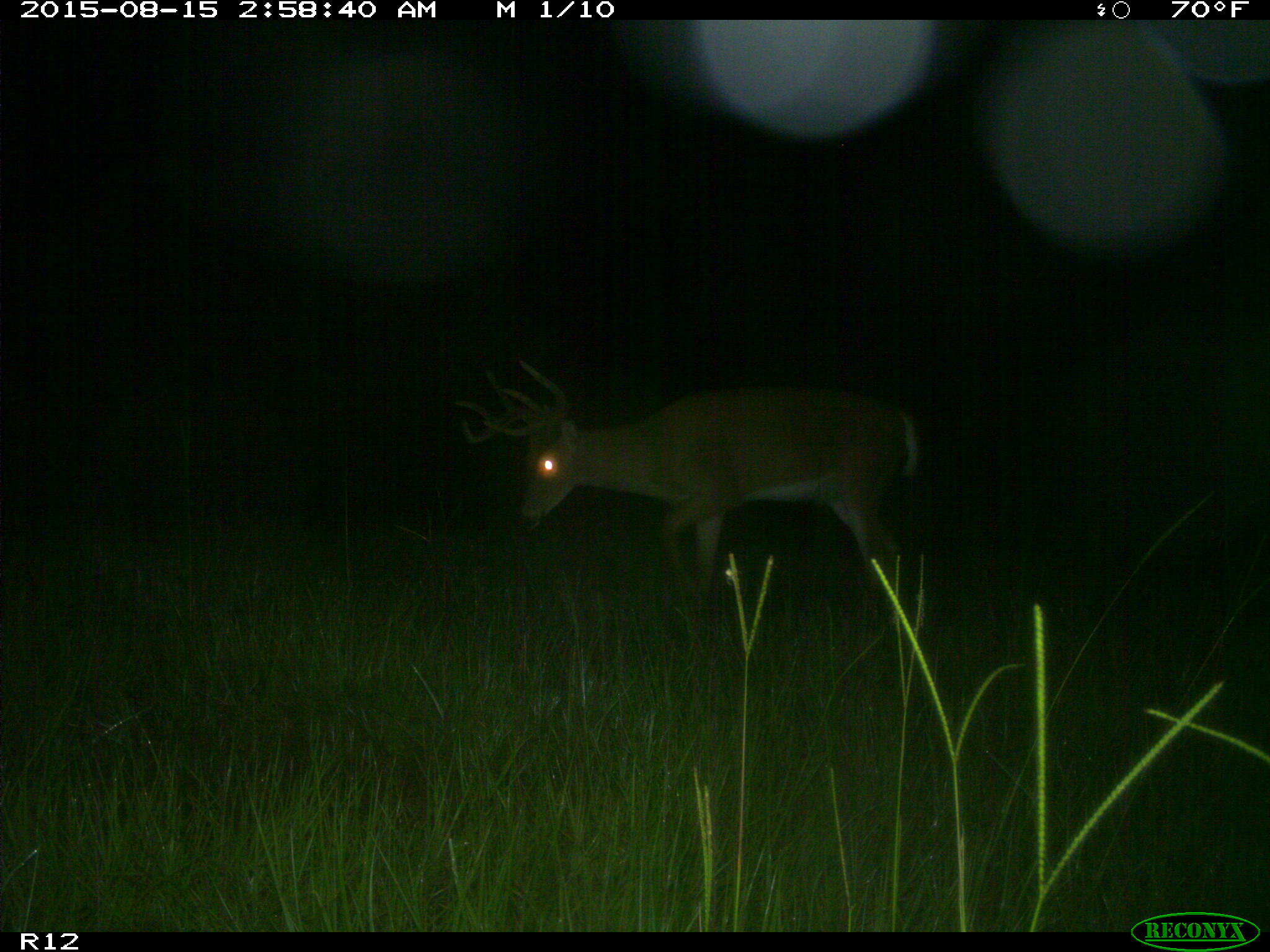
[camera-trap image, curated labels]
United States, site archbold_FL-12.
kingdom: Animalia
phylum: Chordata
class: Mammalia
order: Artiodactyla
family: Cervidae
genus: Odocoileus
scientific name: Odocoileus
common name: deer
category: unidentified deer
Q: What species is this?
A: Unidentified deer (deer) (Odocoileus).